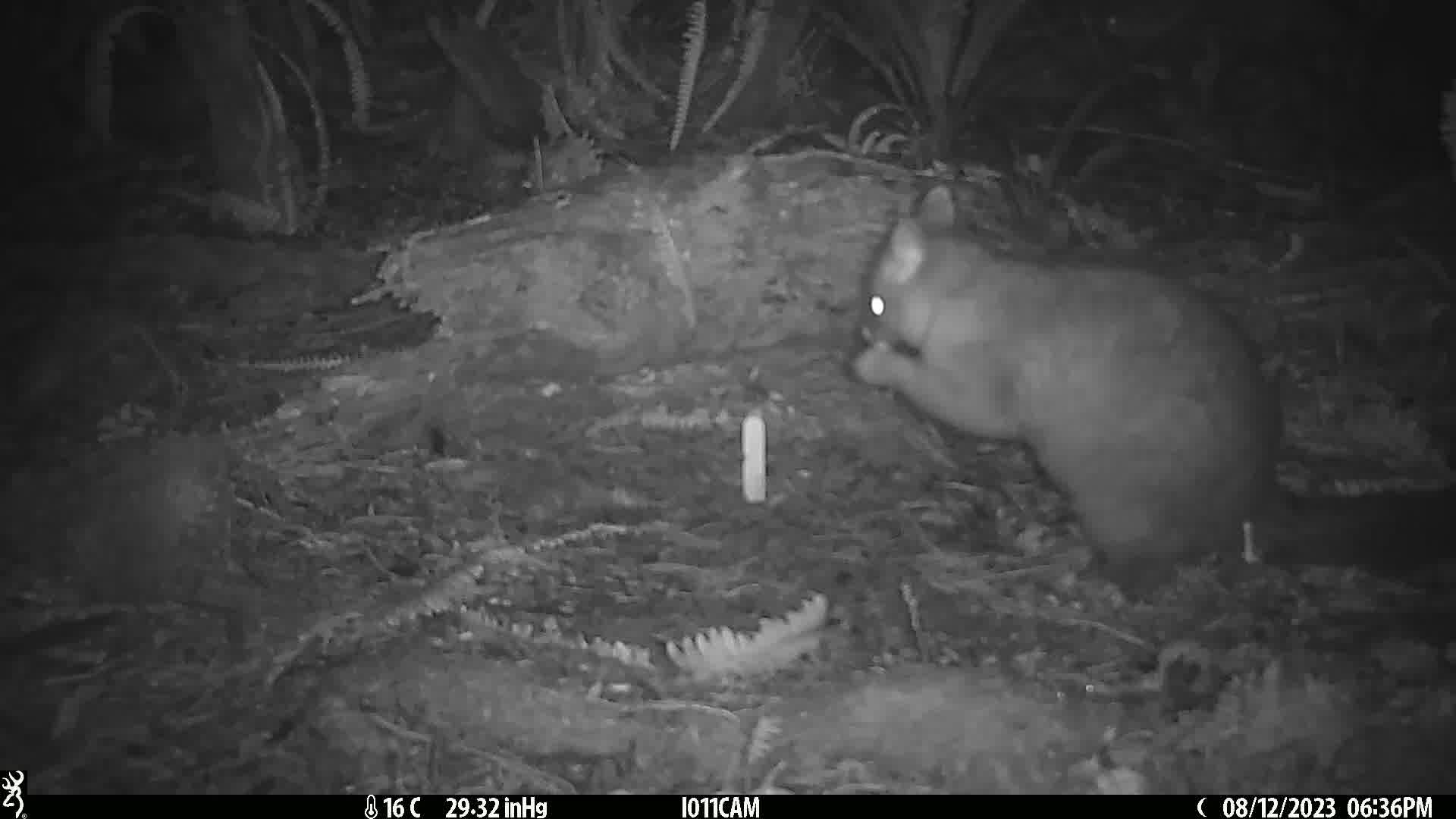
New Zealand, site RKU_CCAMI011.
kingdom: Animalia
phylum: Chordata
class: Mammalia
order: Diprotodontia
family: Phalangeridae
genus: Trichosurus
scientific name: Trichosurus vulpecula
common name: common brushtail possum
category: possum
Possum (common brushtail possum) (Trichosurus vulpecula).